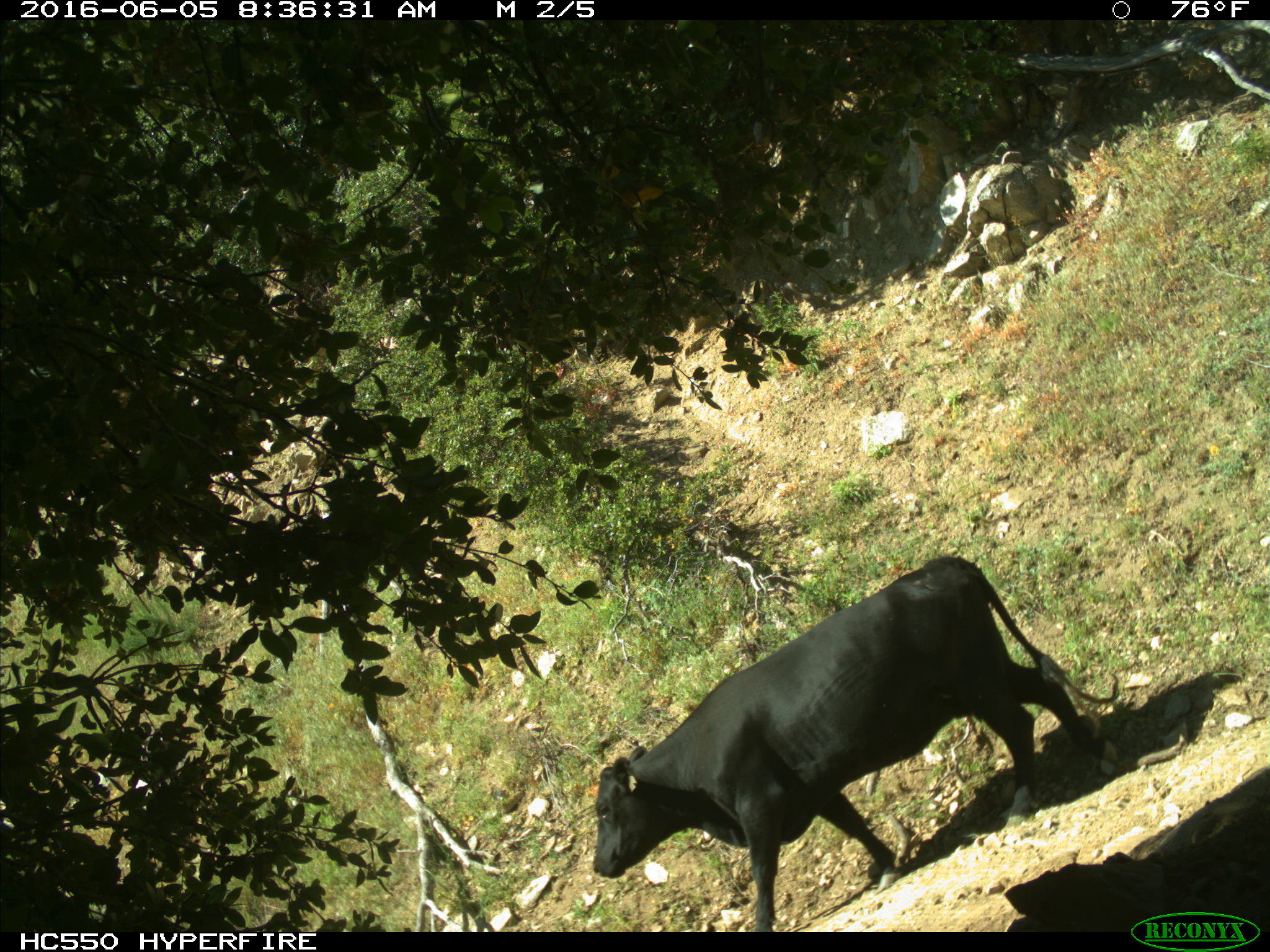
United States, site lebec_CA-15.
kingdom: Animalia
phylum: Chordata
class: Mammalia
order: Artiodactyla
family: Bovidae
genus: Bos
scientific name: Bos taurus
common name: domestic cow